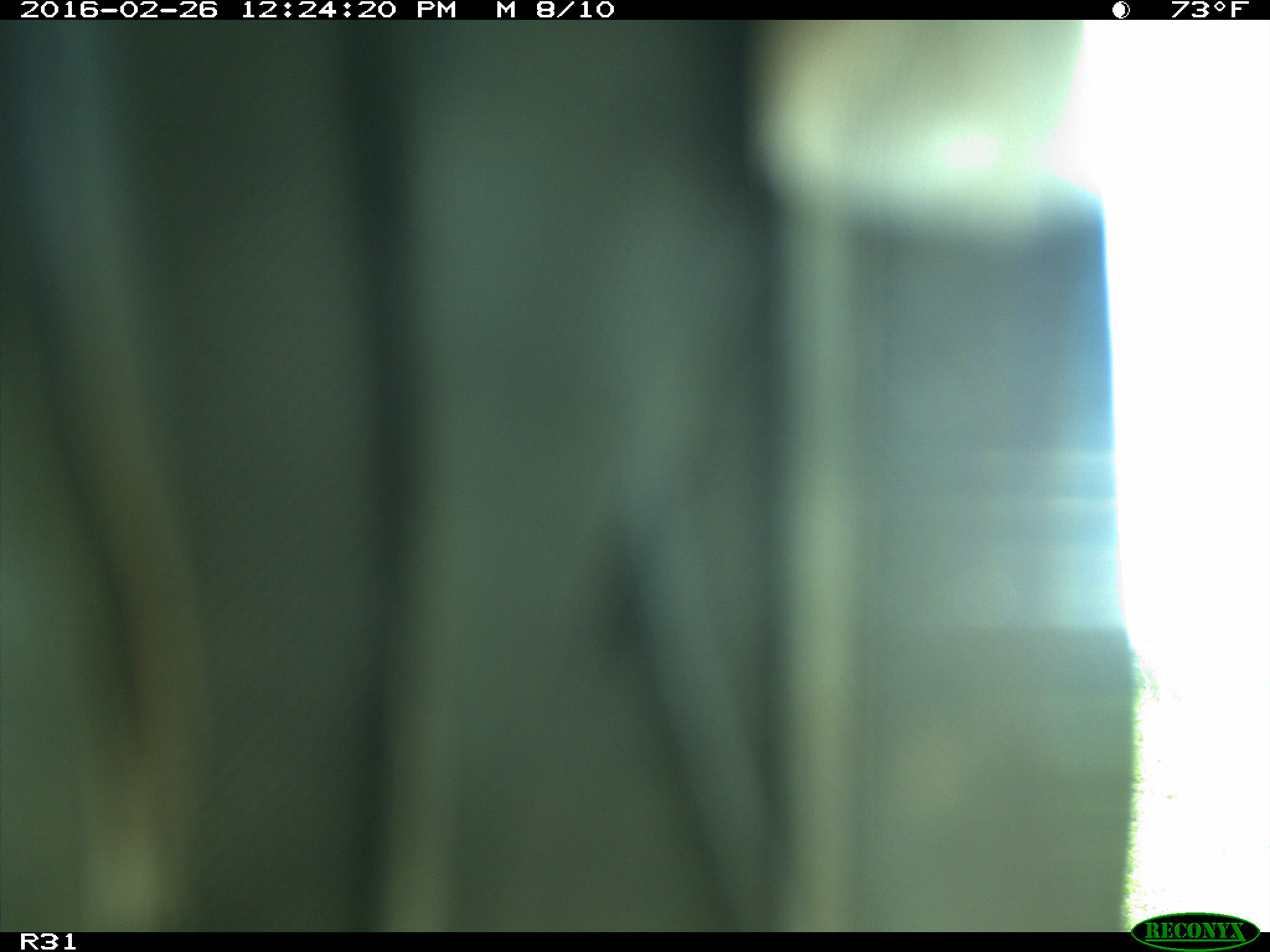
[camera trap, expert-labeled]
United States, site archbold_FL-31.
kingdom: Animalia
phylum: Chordata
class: Aves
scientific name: Aves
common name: birds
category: unidentified bird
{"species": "unidentified bird (birds) (Aves)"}